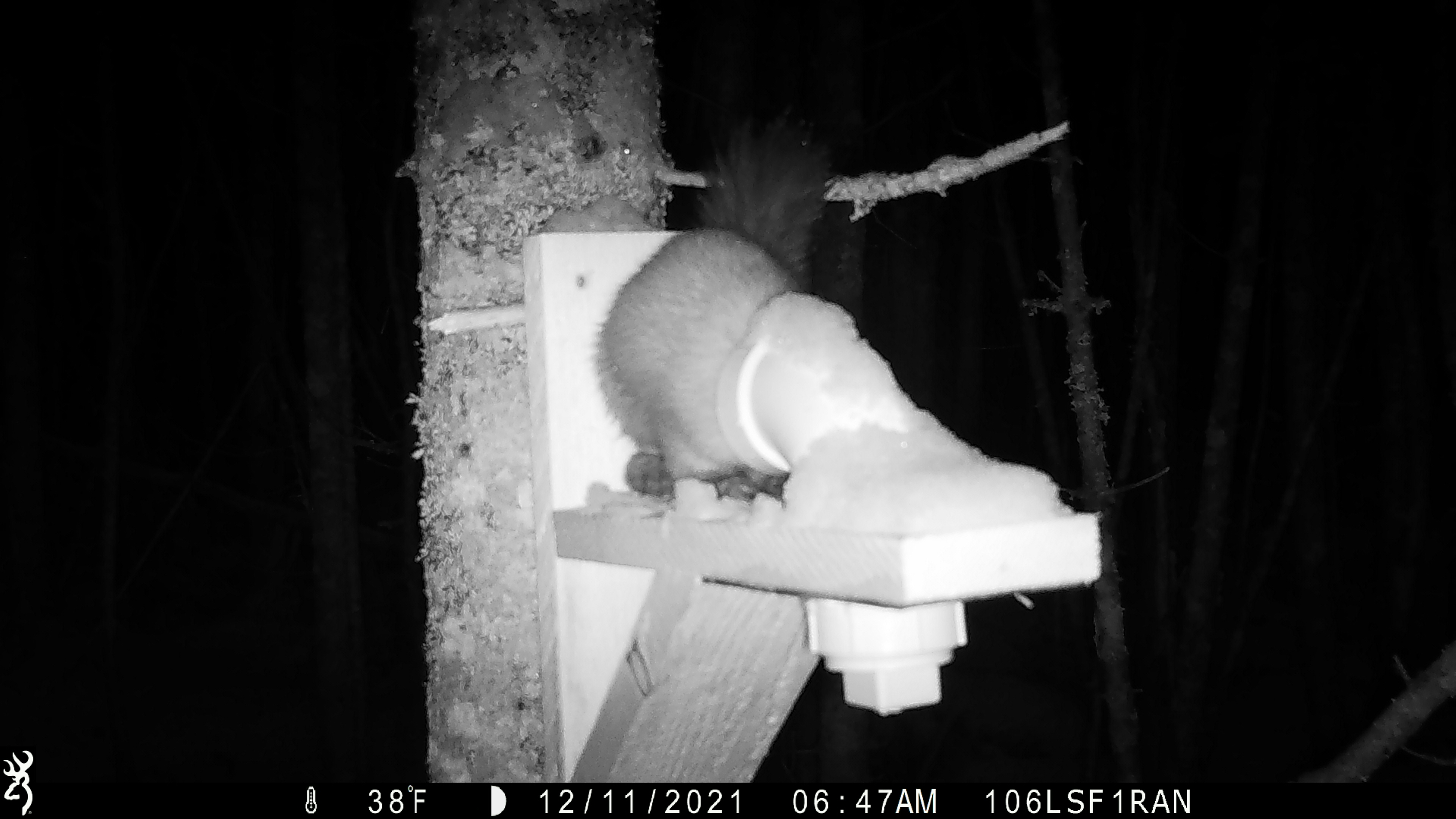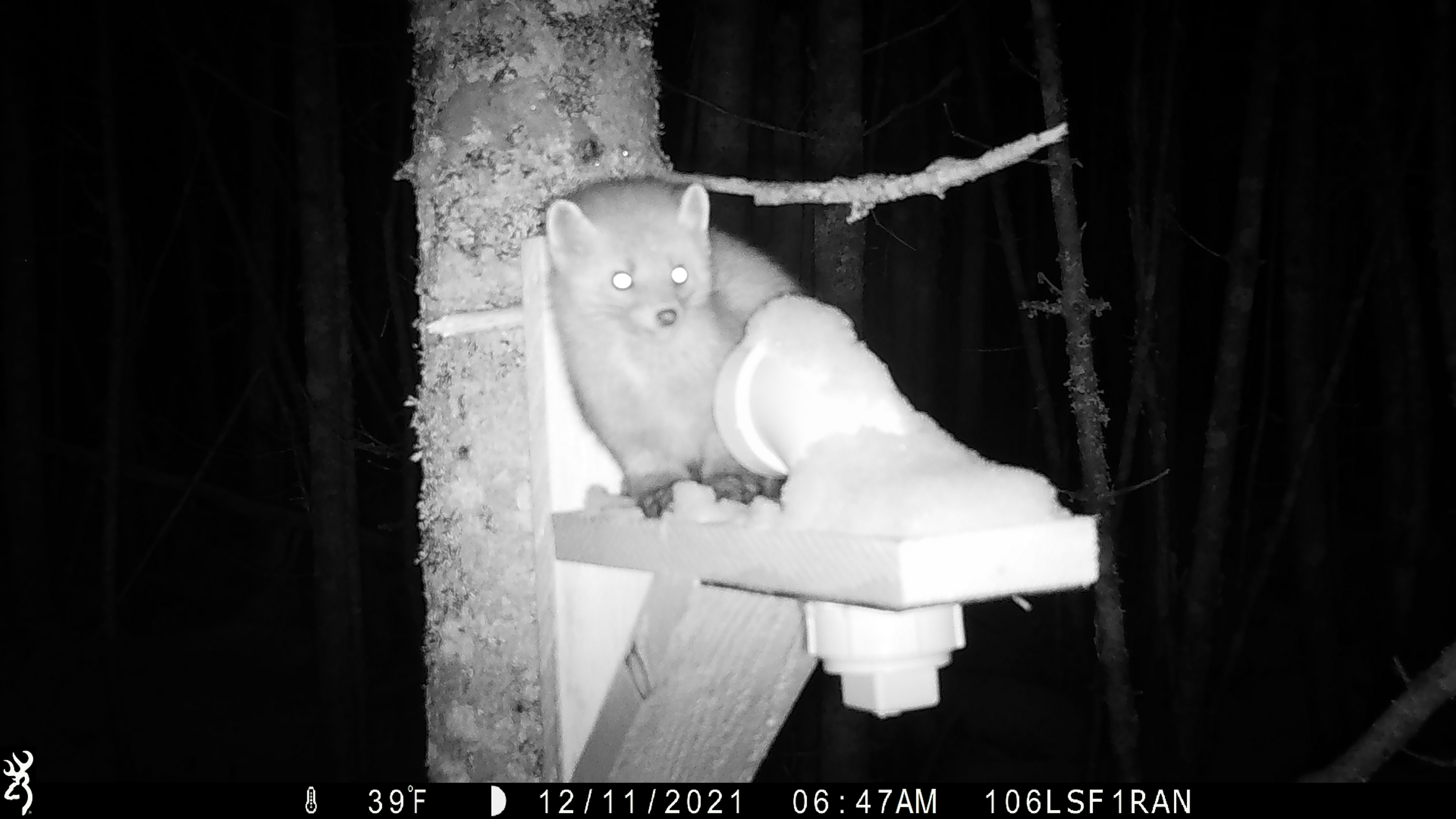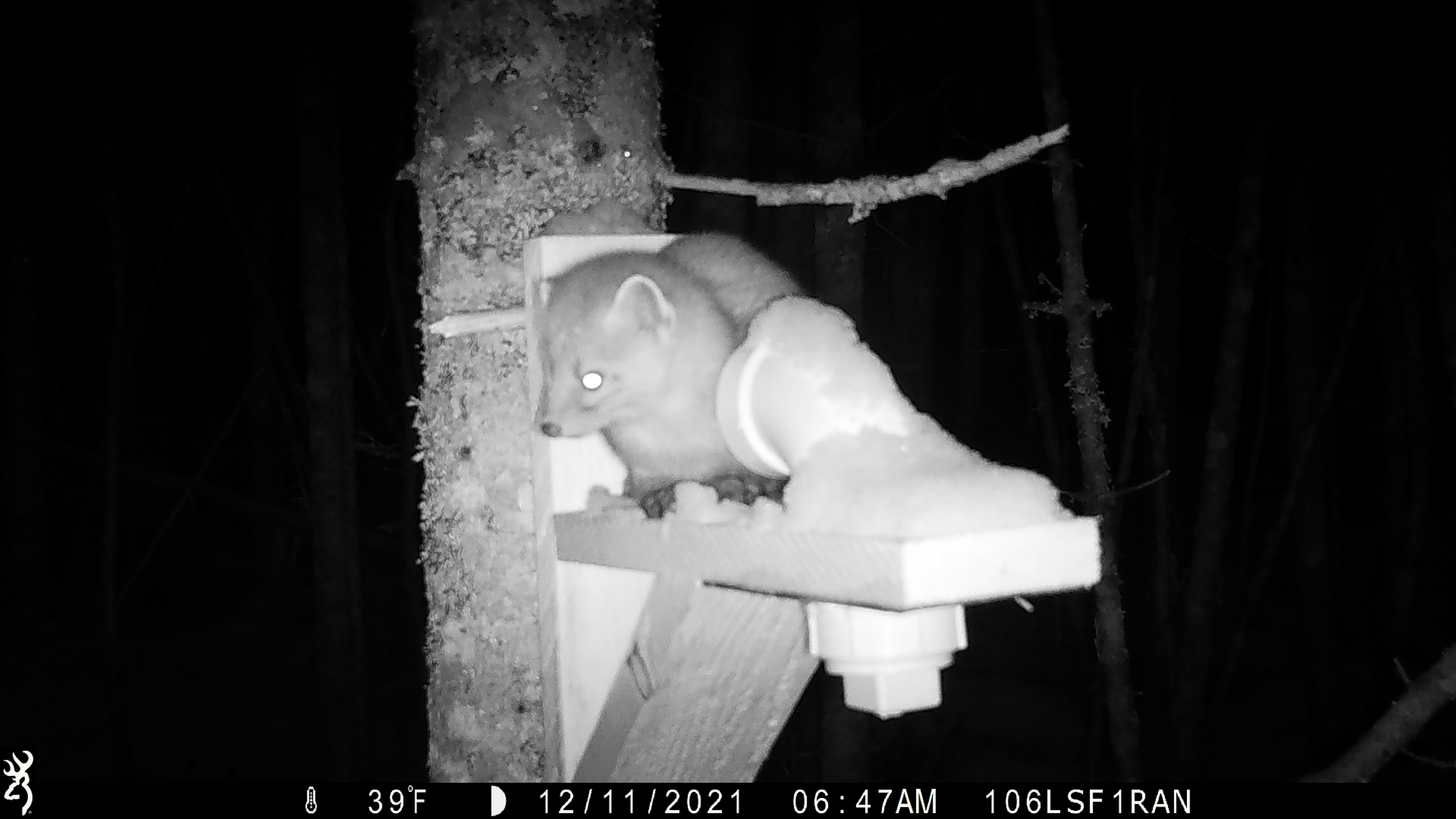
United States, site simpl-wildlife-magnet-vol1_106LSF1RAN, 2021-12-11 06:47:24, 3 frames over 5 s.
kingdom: Animalia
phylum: Chordata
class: Mammalia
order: Carnivora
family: Mustelidae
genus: Martes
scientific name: Martes americana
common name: american marten